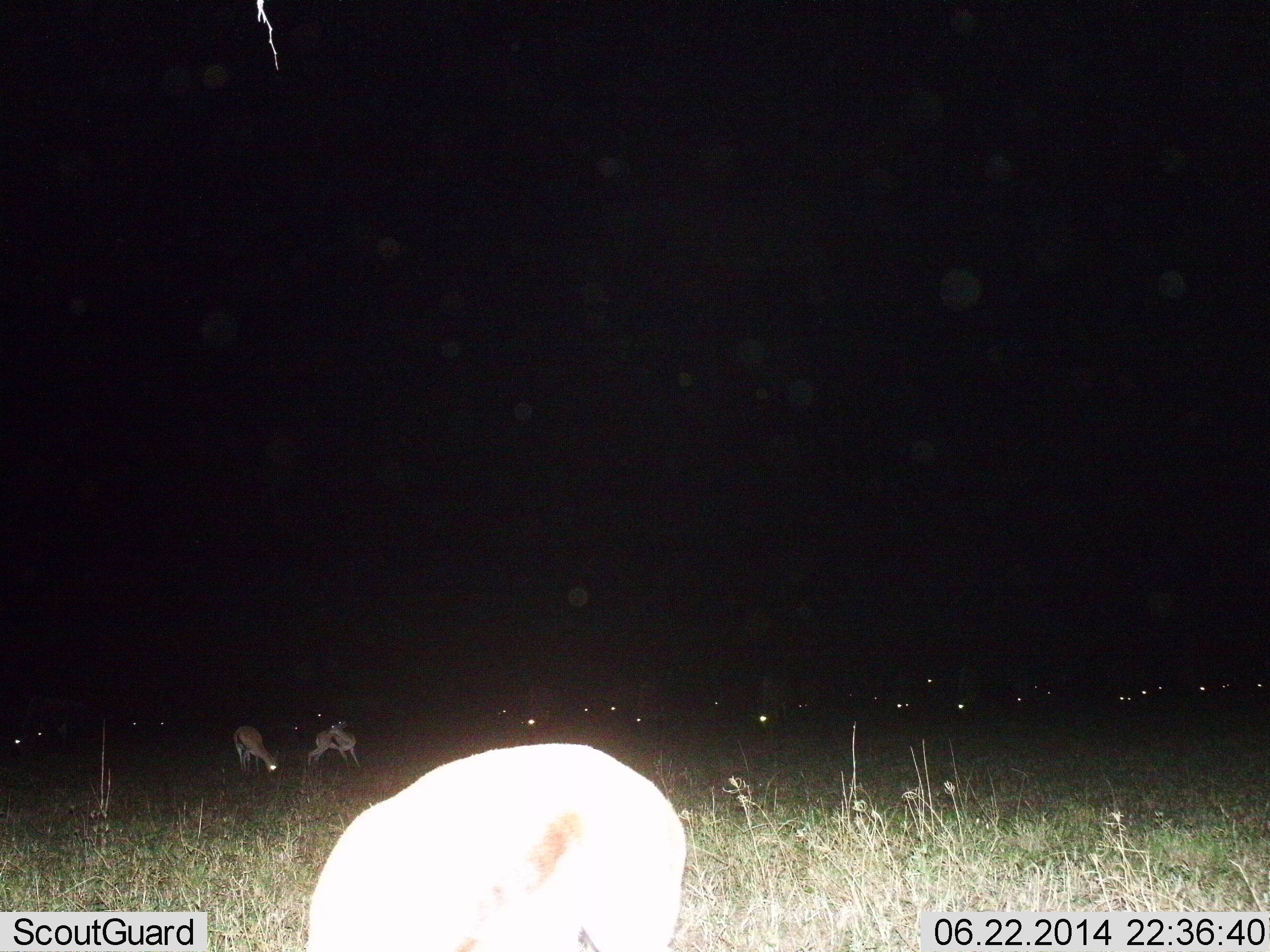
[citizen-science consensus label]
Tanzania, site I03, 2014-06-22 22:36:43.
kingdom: Animalia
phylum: Chordata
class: Mammalia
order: Artiodactyla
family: Bovidae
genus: Eudorcas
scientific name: Eudorcas thomsonii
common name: thomson's gazelle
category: gazellethomsons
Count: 11-50.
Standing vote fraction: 55%.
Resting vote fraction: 9%.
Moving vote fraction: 0%.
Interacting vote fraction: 0%.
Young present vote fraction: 9%.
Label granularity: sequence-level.